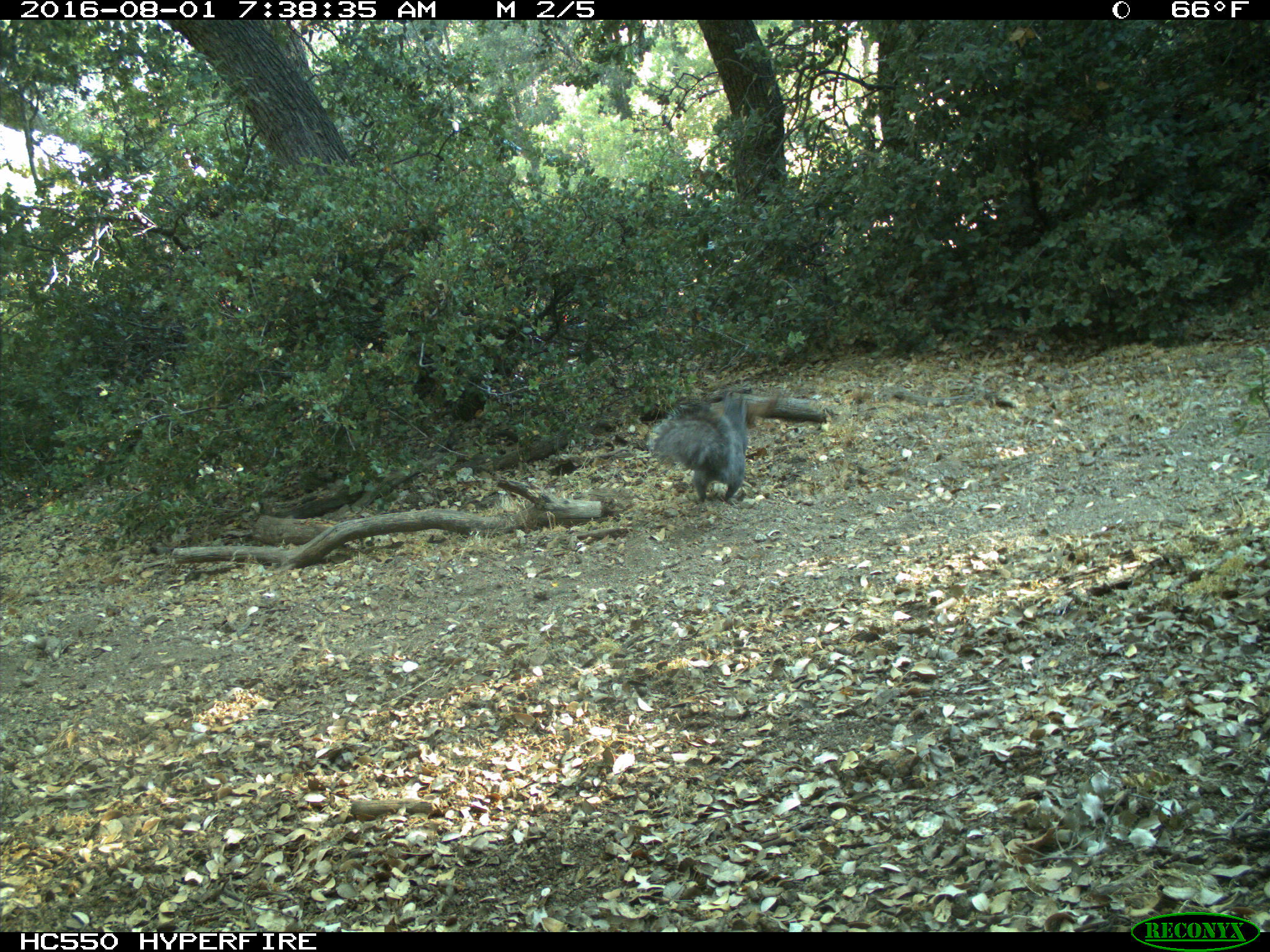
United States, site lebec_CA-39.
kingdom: Animalia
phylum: Chordata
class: Mammalia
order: Rodentia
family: Sciuridae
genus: Sciurus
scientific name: Sciurus carolinensis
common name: eastern gray squirrel